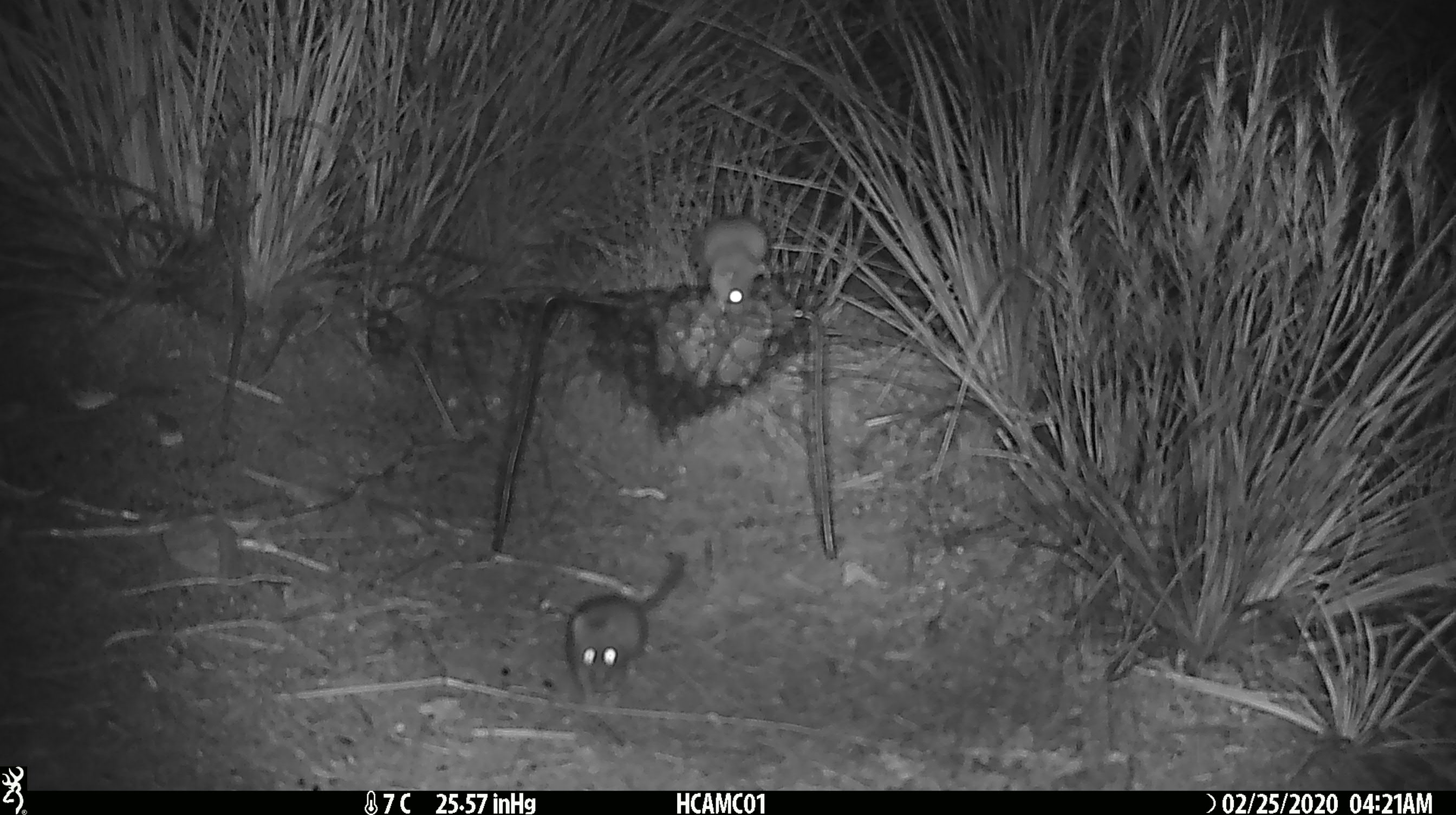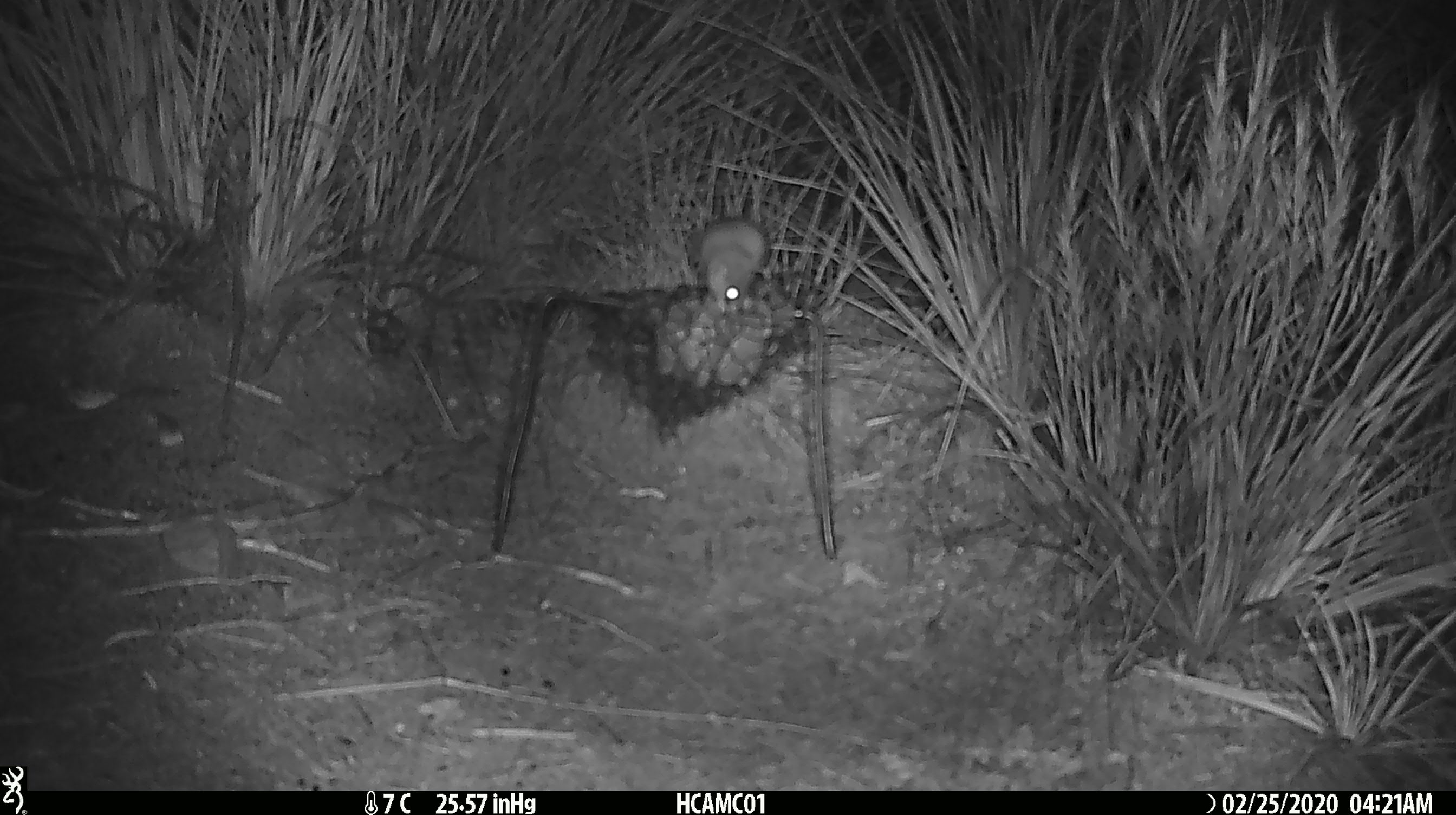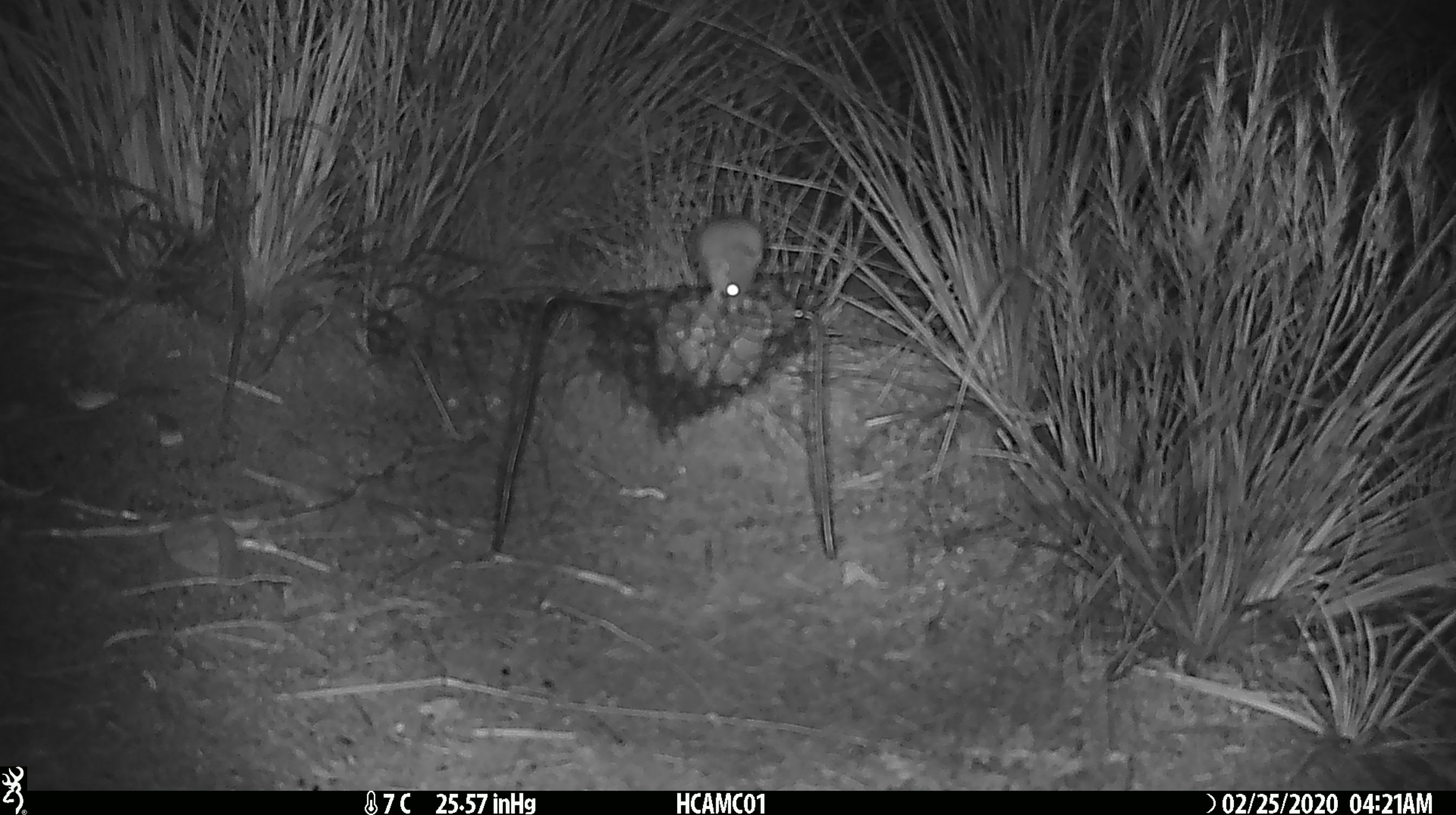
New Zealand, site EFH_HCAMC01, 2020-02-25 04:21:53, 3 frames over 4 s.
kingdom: Animalia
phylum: Chordata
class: Mammalia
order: Rodentia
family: Muridae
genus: Mus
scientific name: Mus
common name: mouse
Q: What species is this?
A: Mouse (Mus).